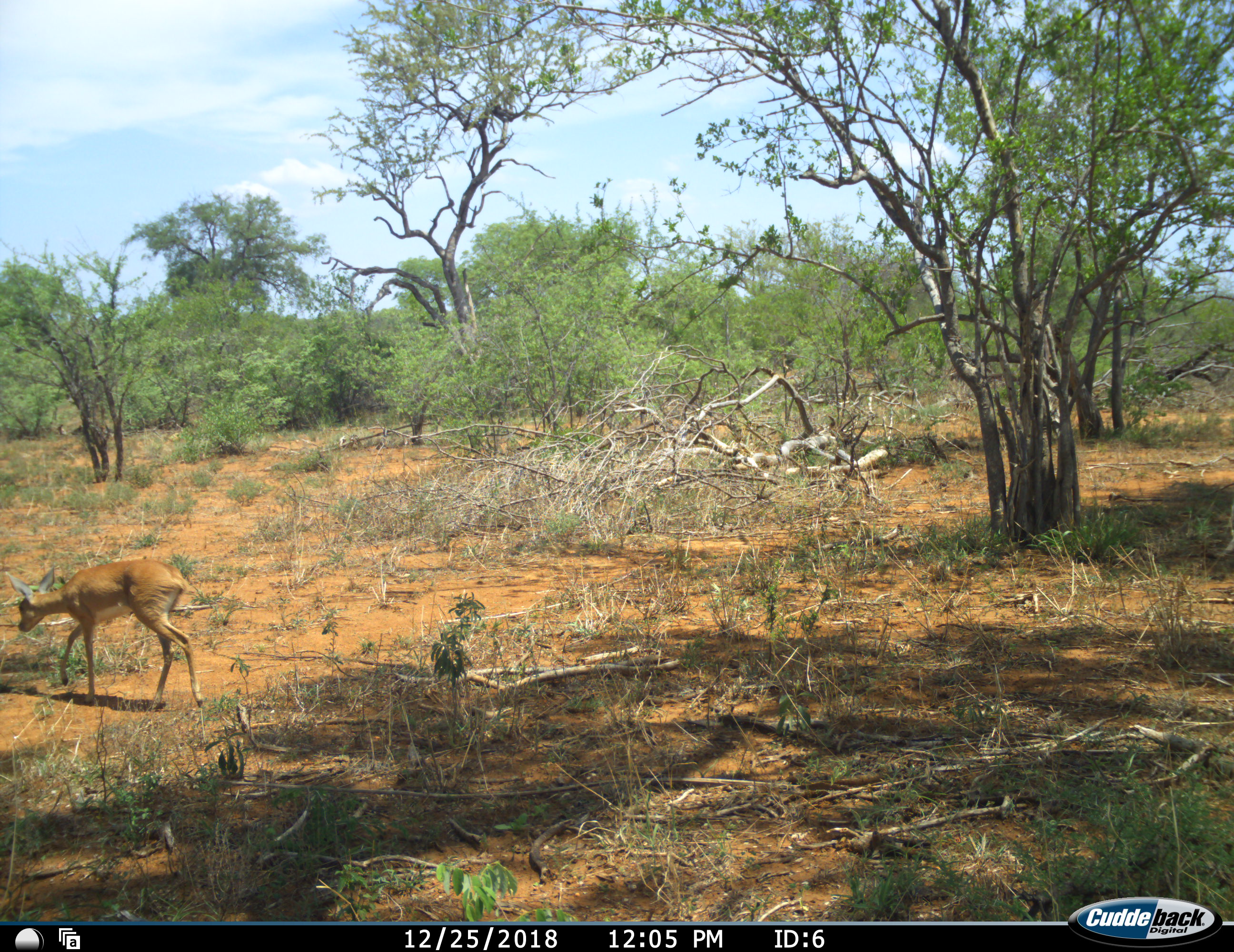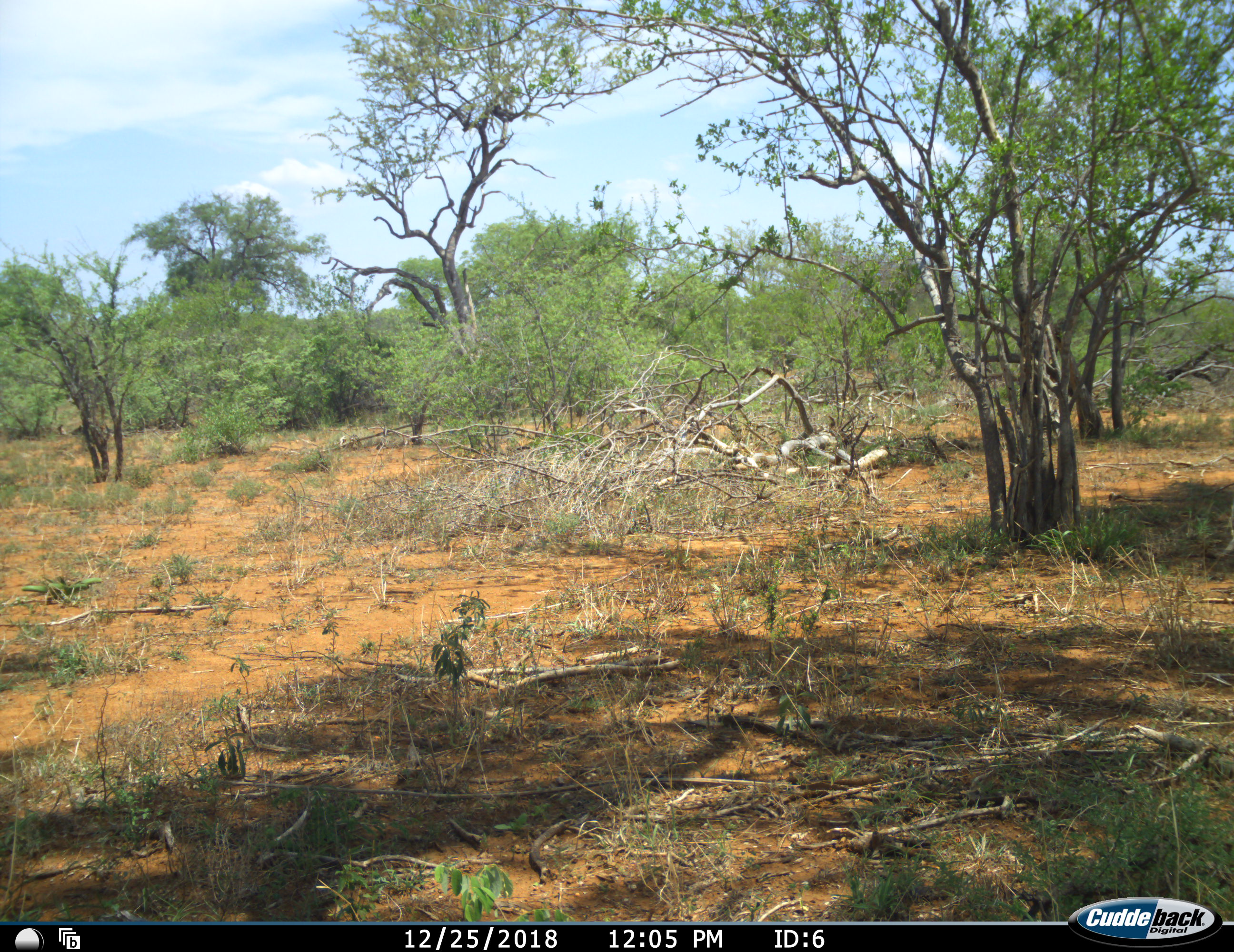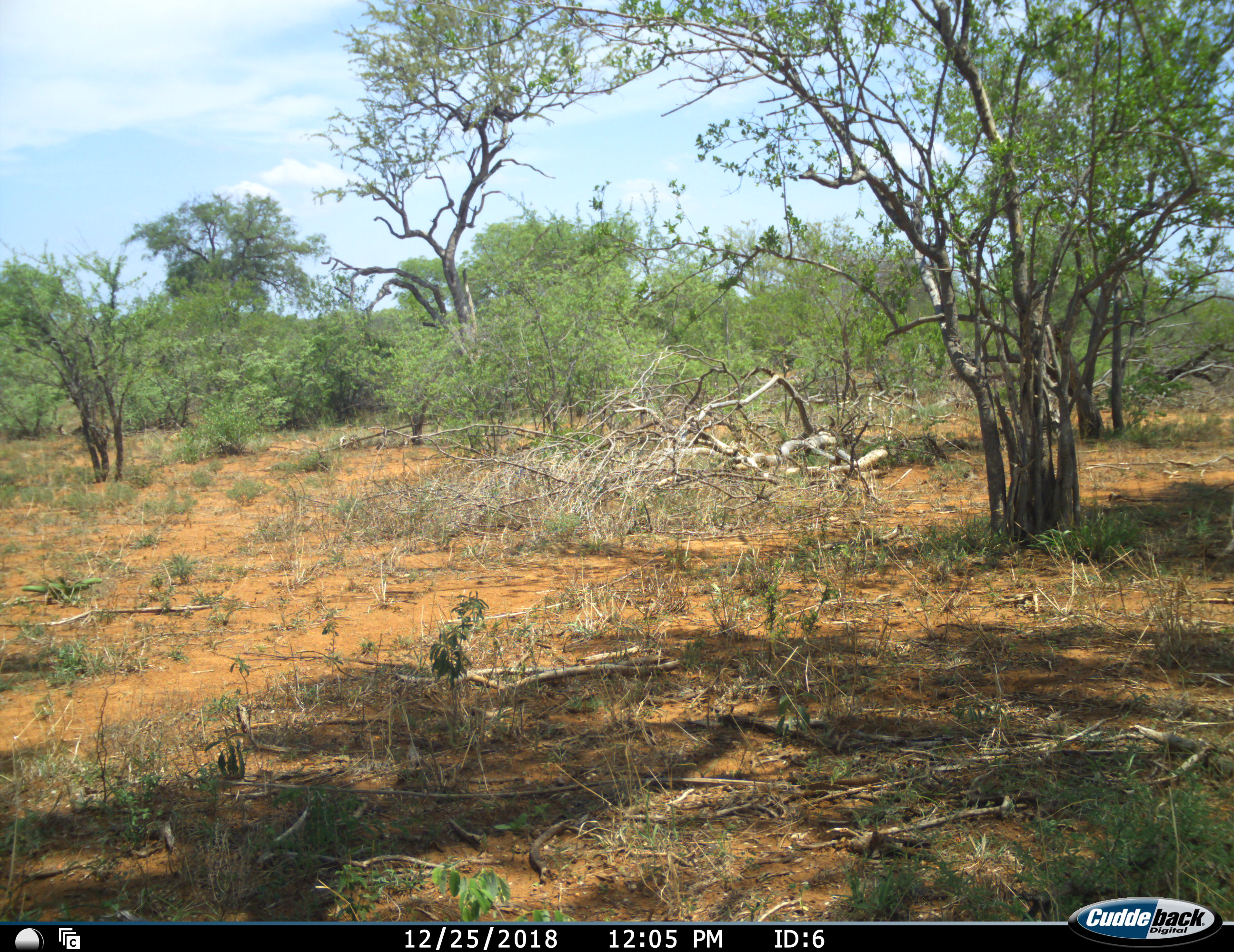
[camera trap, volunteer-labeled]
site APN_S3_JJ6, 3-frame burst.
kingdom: Animalia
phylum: Chordata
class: Mammalia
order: Artiodactyla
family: Bovidae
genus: Raphicerus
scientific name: Raphicerus campestris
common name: steenbok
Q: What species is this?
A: Steenbok (Raphicerus campestris).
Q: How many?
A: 1.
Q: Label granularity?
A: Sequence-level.